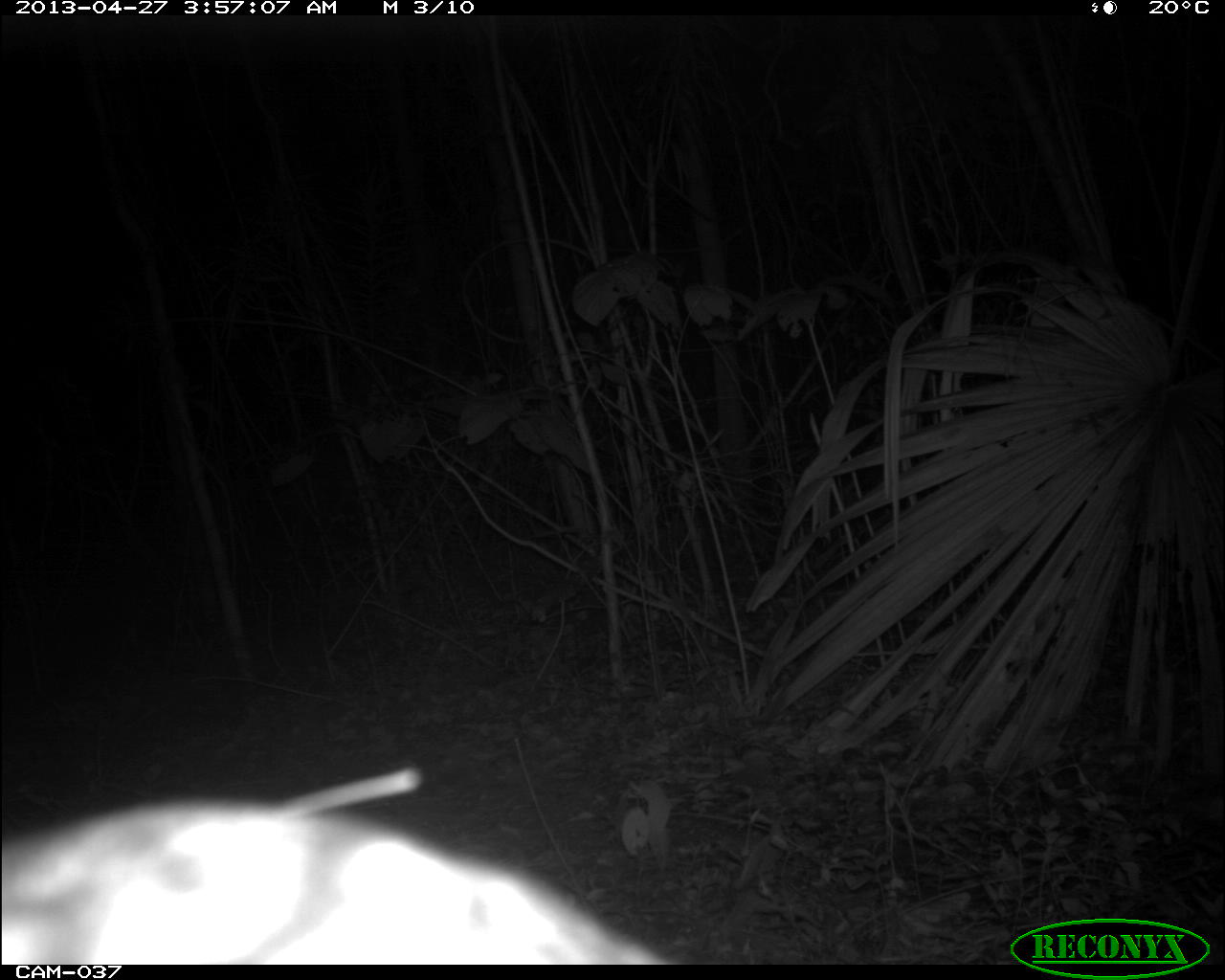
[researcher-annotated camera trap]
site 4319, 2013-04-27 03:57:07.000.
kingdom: Animalia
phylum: Chordata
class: Mammalia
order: Carnivora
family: Felidae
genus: Leopardus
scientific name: Leopardus pardalis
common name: ocelot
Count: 1.